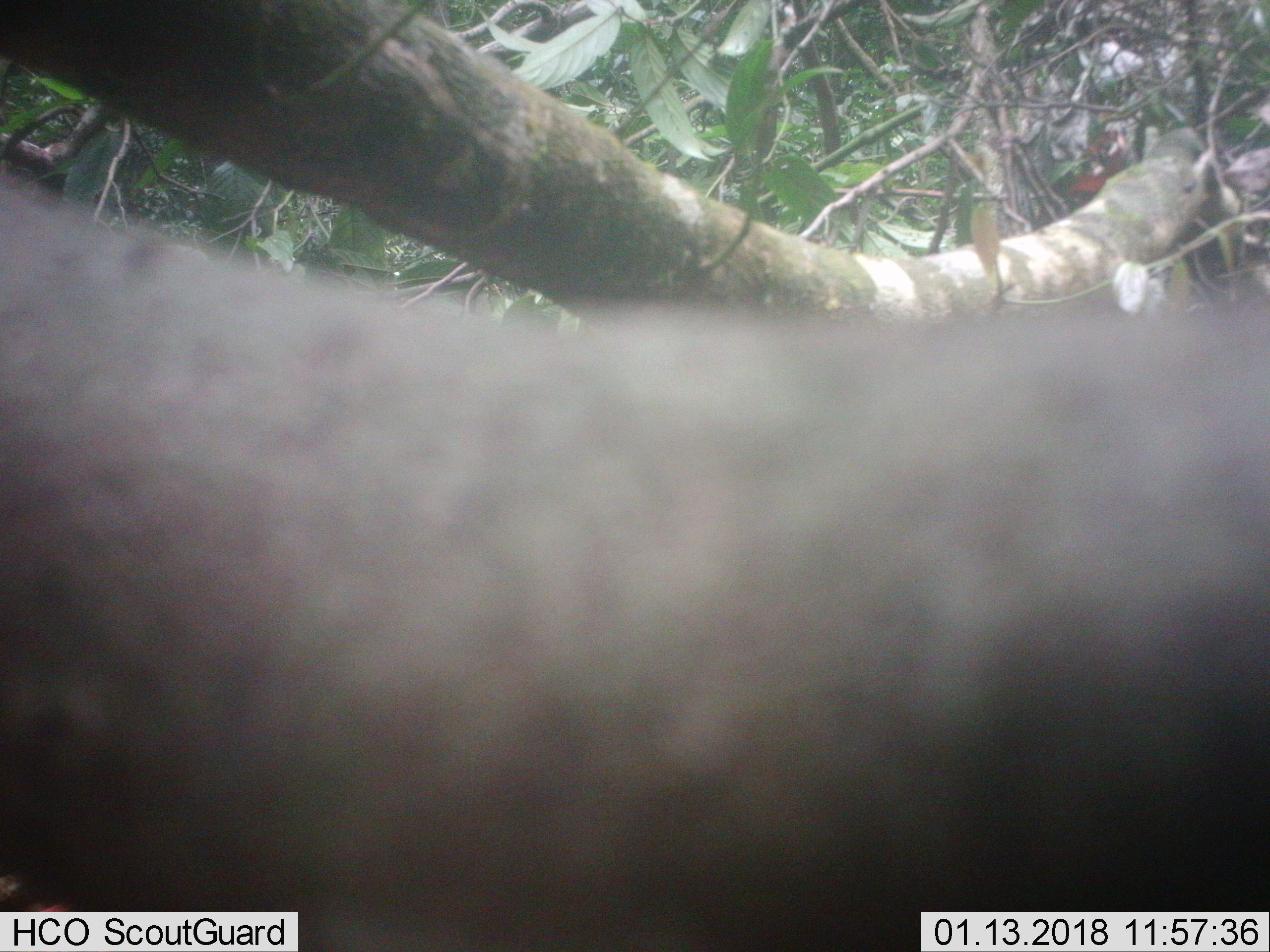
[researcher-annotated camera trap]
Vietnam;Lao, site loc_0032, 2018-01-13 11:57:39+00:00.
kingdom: Animalia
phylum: Chordata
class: Mammalia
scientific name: Mammalia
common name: mammal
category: unidentified mammal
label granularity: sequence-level